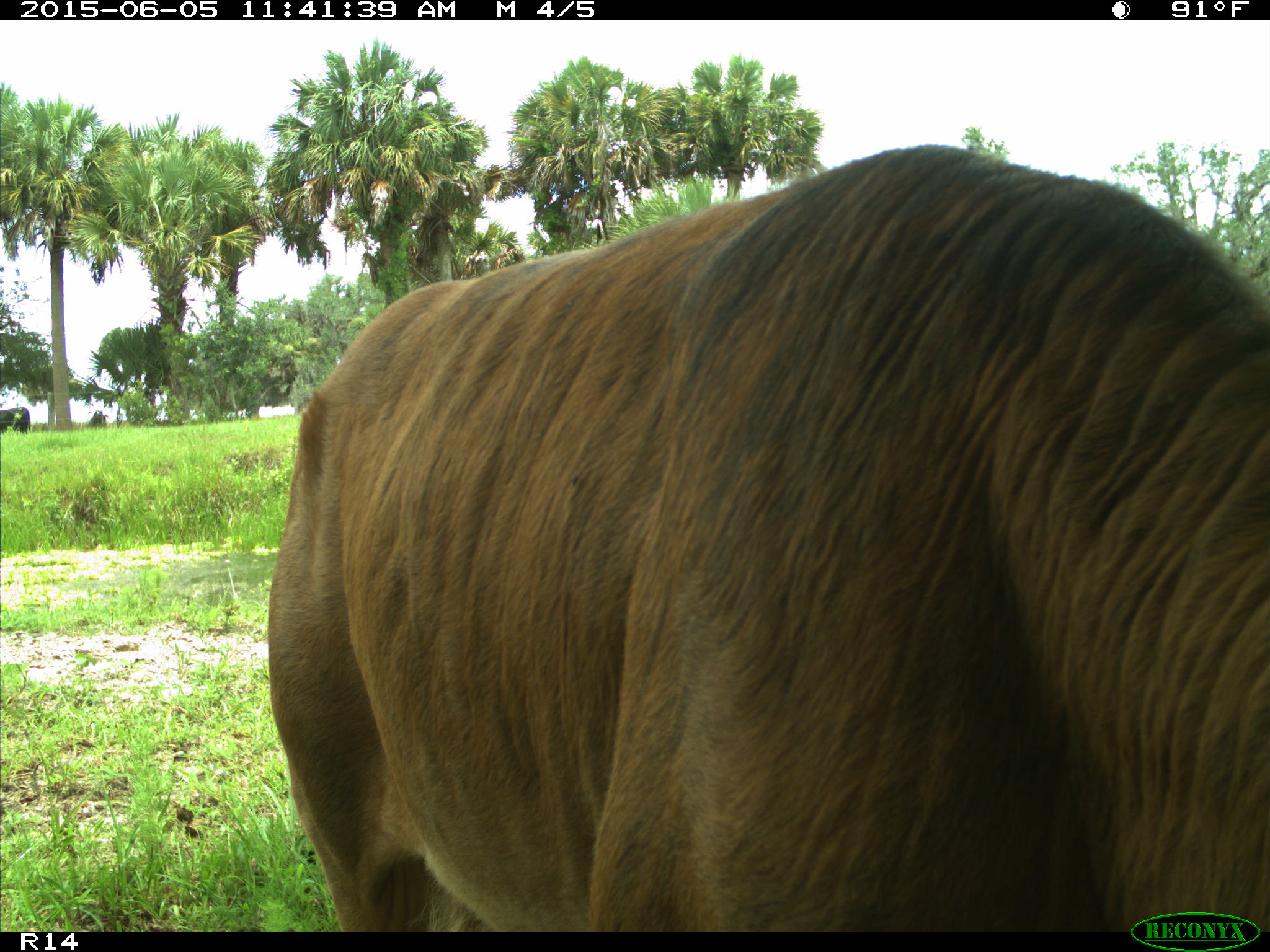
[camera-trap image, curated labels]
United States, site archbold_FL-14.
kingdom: Animalia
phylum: Chordata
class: Mammalia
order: Artiodactyla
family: Bovidae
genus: Bos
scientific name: Bos taurus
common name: domestic cow